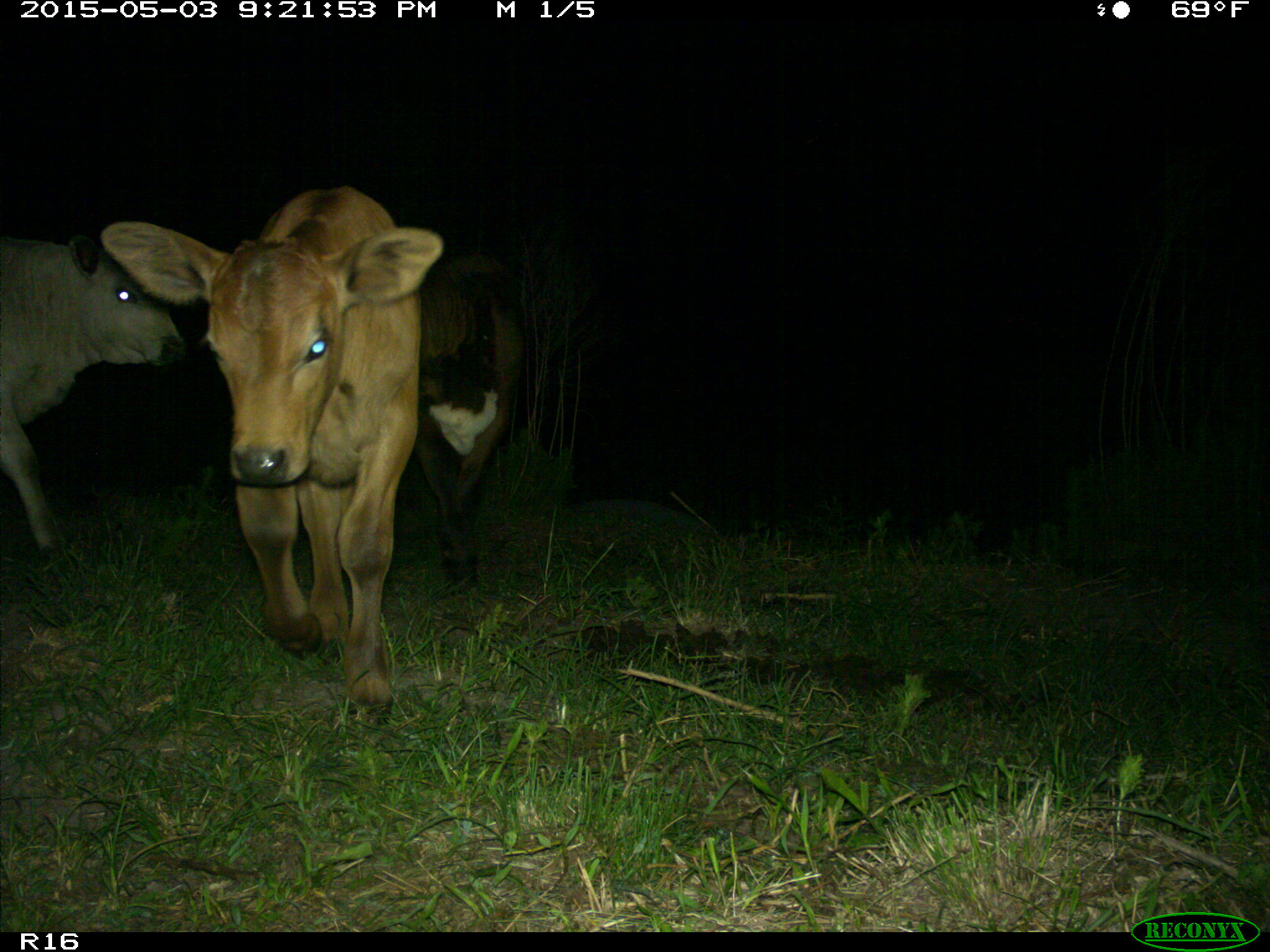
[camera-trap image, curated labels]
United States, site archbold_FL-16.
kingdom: Animalia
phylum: Chordata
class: Mammalia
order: Artiodactyla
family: Bovidae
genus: Bos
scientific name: Bos taurus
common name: domestic cow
Bos taurus (domestic cow).